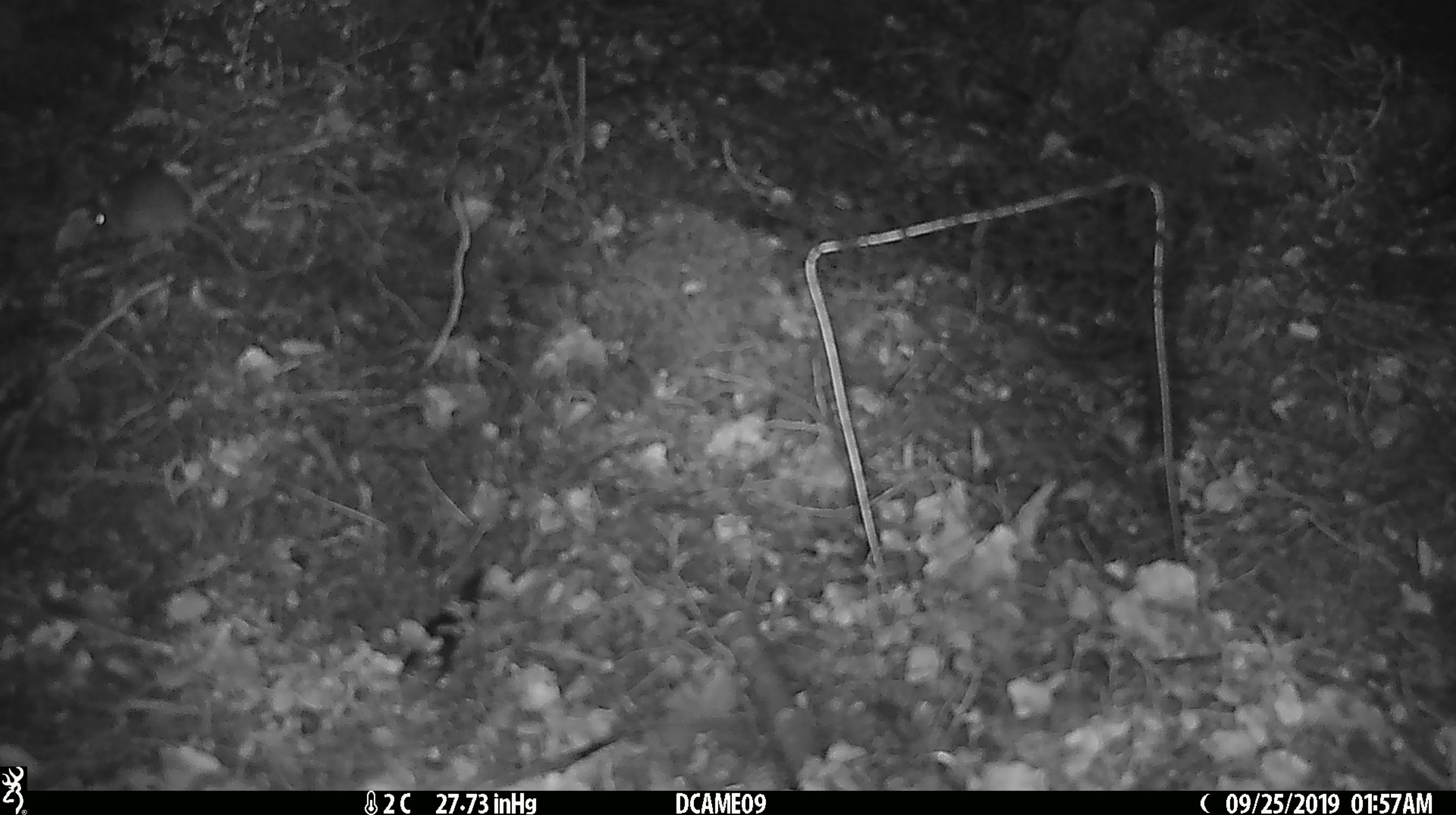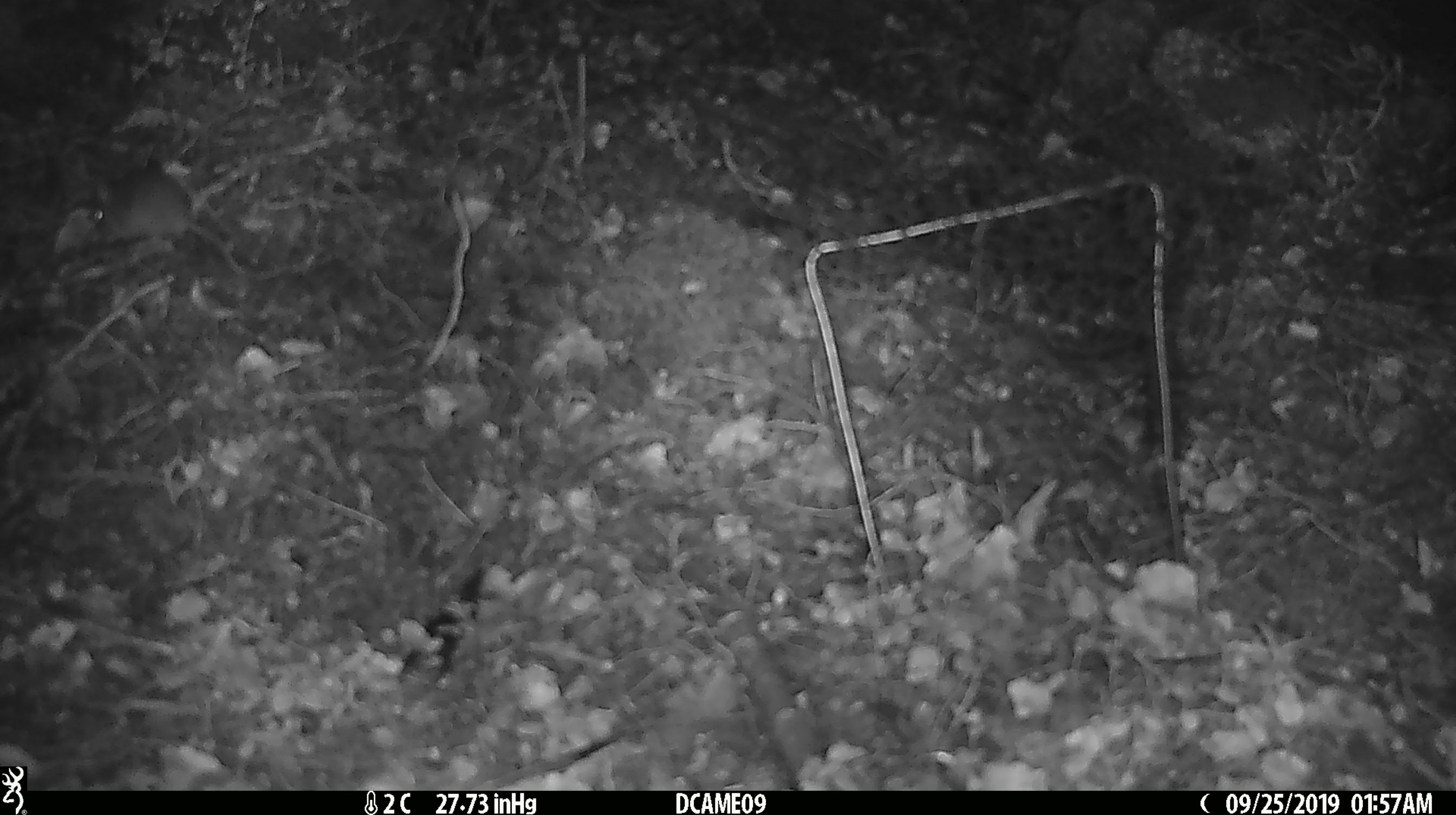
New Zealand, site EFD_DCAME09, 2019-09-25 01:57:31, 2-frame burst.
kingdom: Animalia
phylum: Chordata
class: Mammalia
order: Rodentia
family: Muridae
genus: Mus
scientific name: Mus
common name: mouse